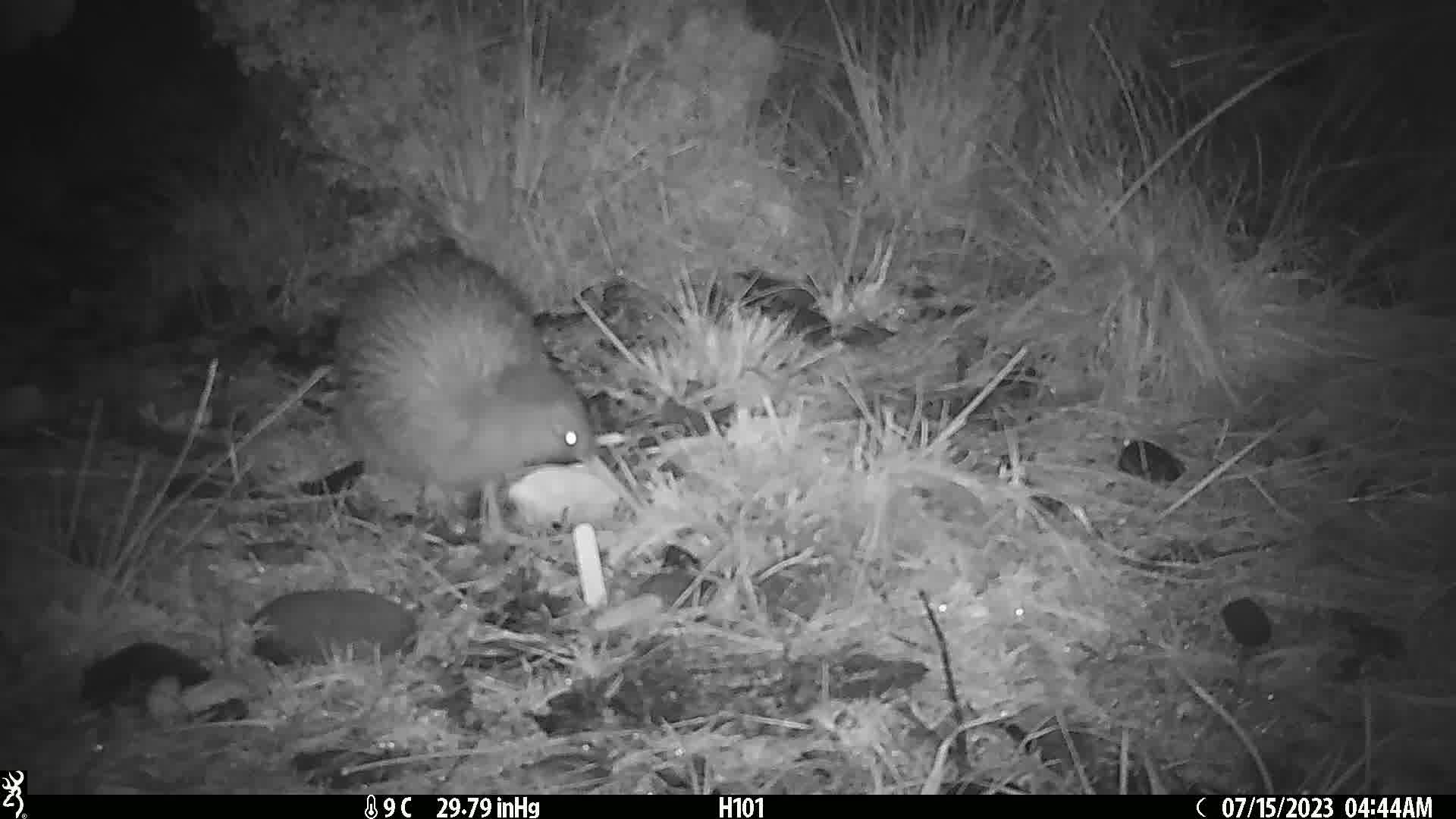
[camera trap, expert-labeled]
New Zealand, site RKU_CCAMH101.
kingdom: Animalia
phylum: Chordata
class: Aves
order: Apterygiformes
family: Apterygidae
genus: Apteryx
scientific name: Apteryx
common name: kiwi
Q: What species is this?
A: Kiwi (Apteryx).